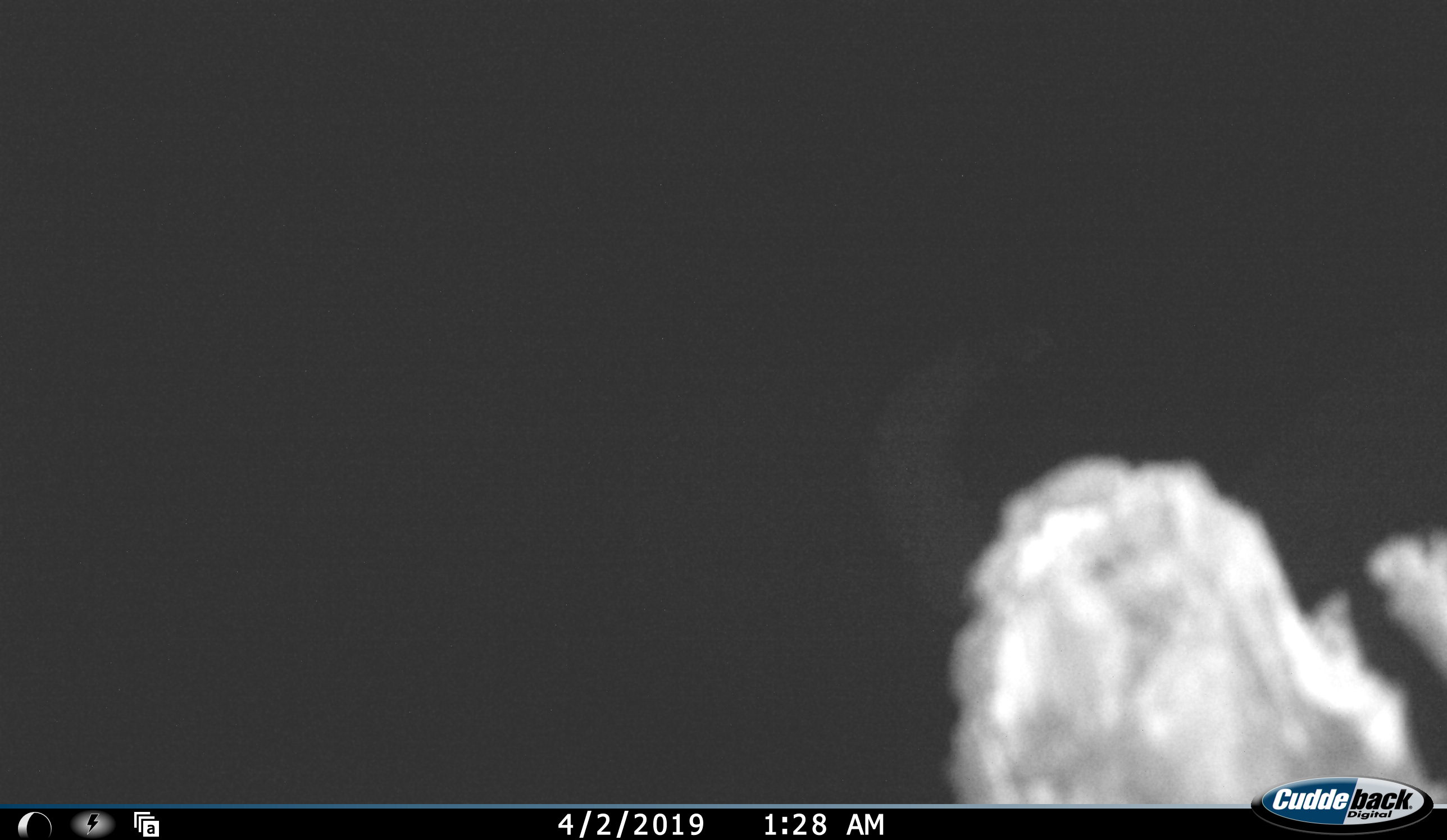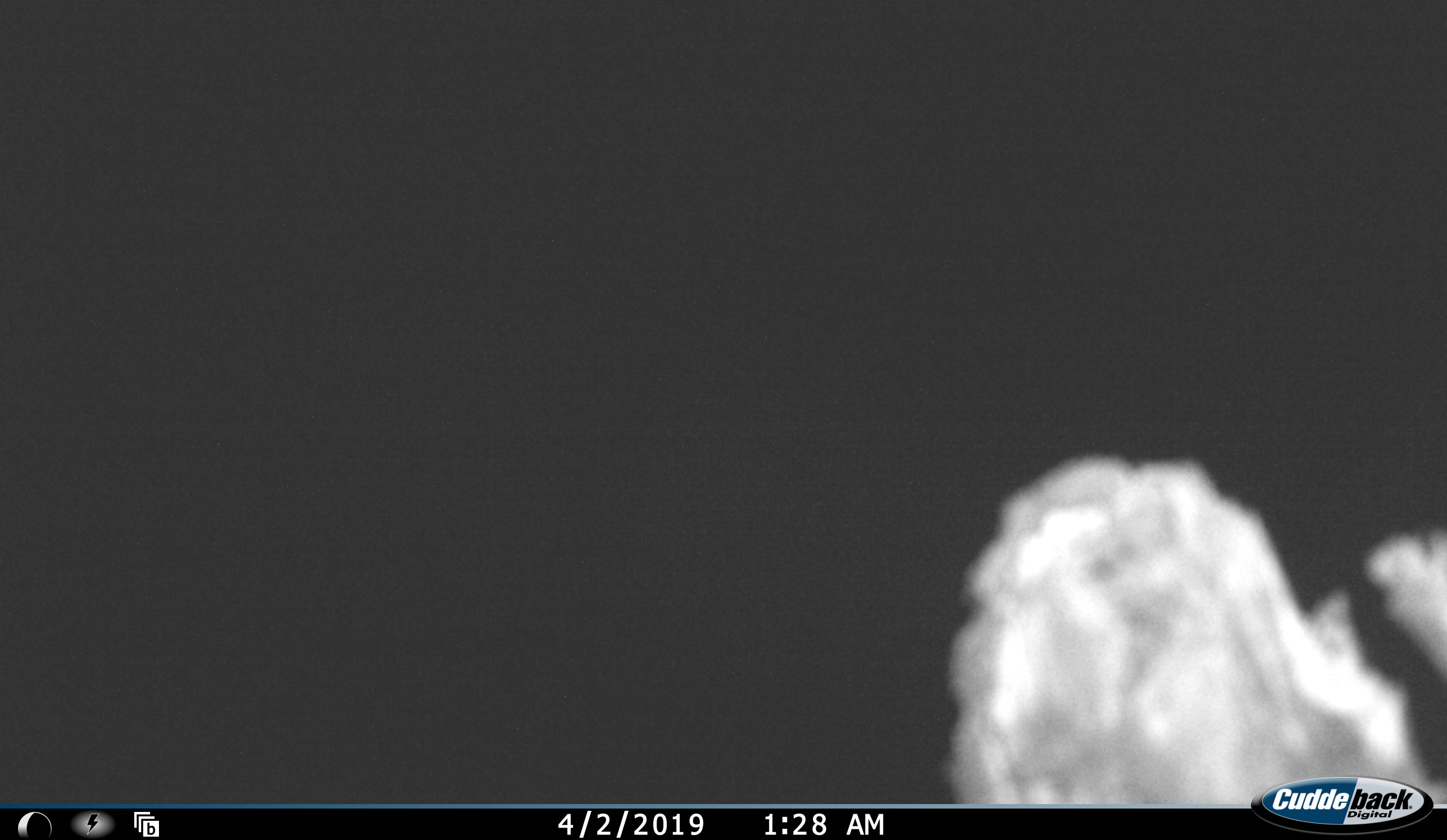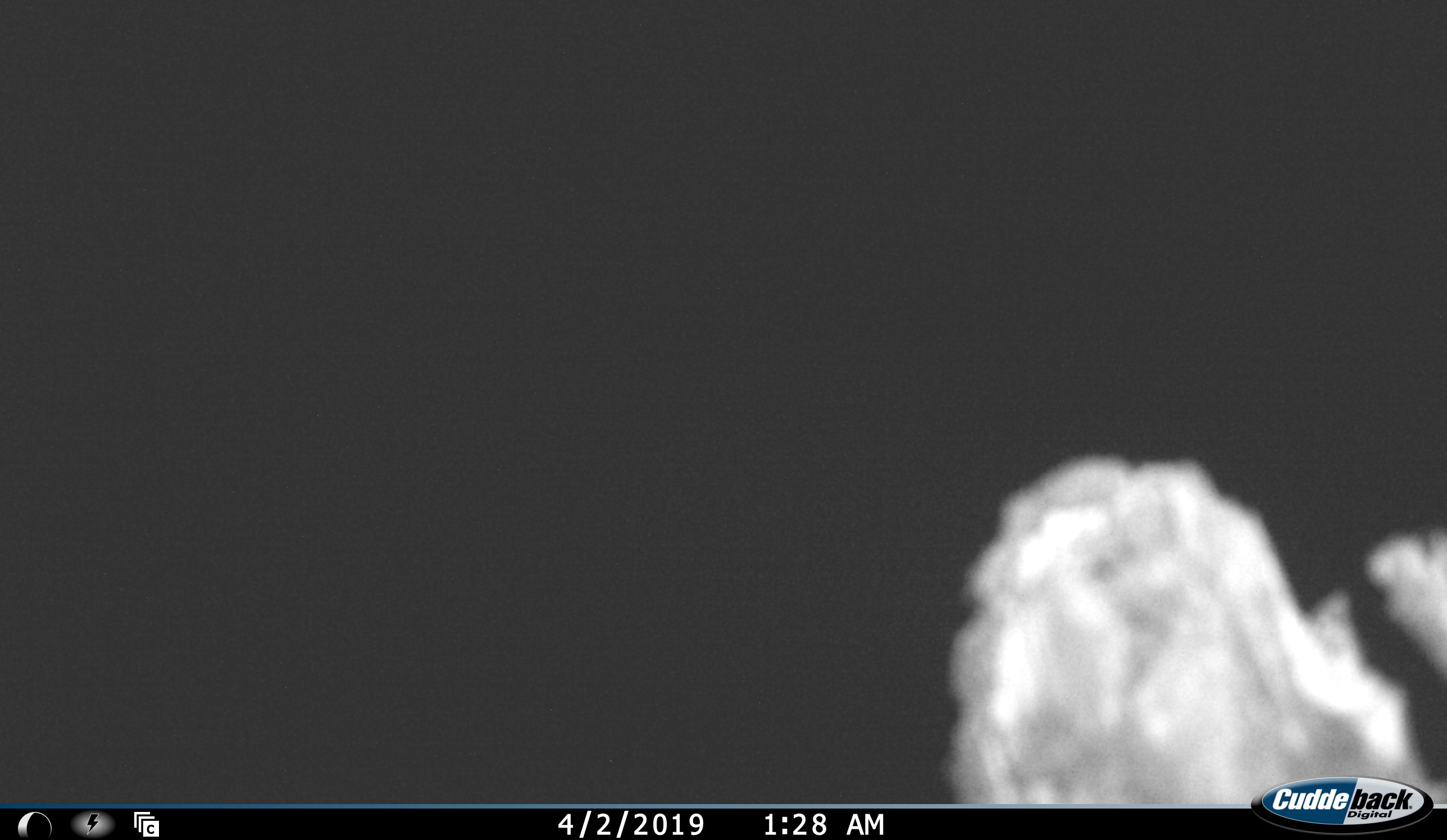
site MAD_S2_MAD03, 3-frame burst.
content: unidentified animal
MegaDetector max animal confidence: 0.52